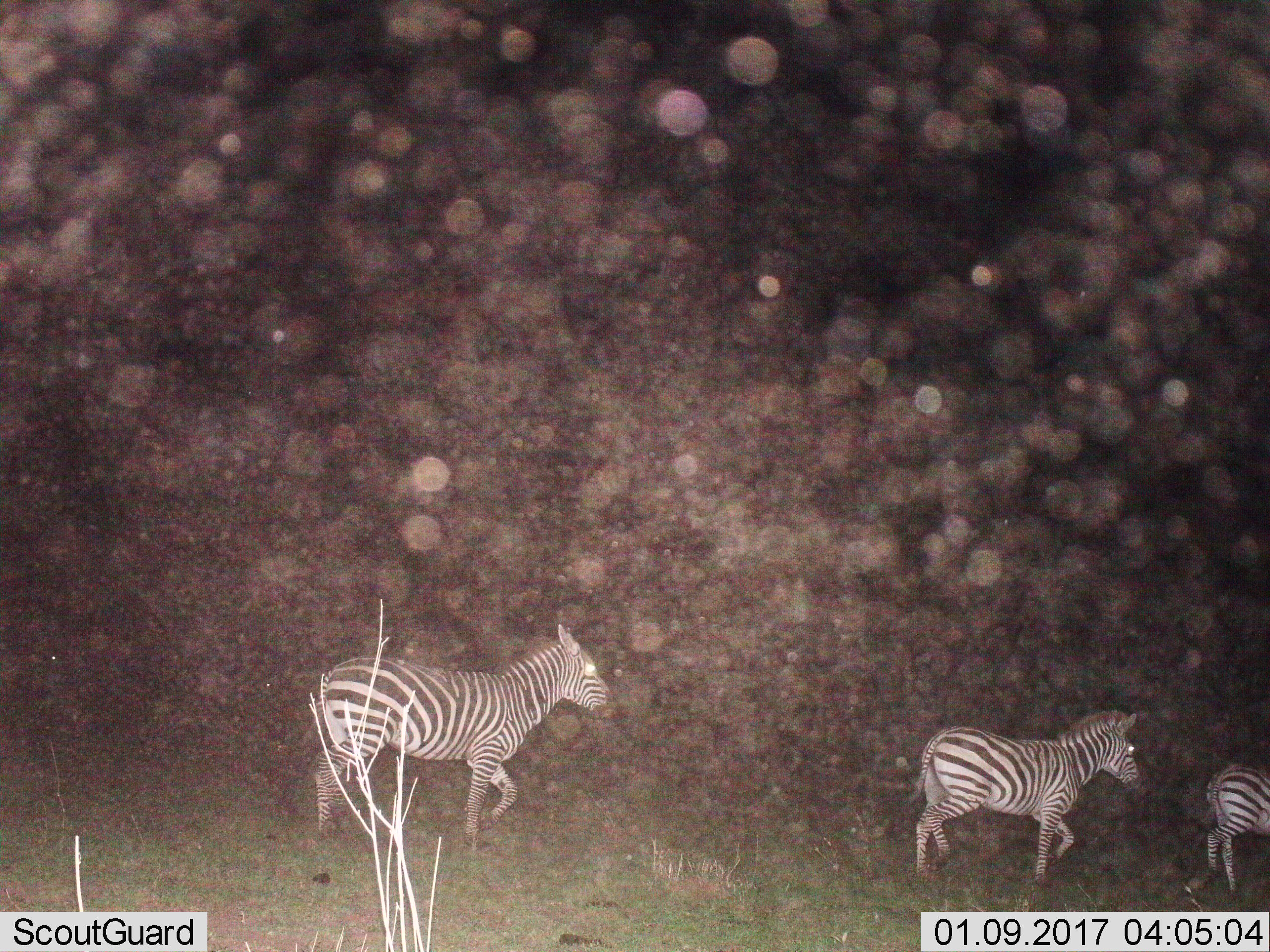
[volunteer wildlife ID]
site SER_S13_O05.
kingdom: Animalia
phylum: Chordata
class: Mammalia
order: Perissodactyla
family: Equidae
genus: Equus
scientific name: Equus quagga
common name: plains zebra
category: zebraplains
Zebraplains (plains zebra) (Equus quagga), count 3. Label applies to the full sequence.